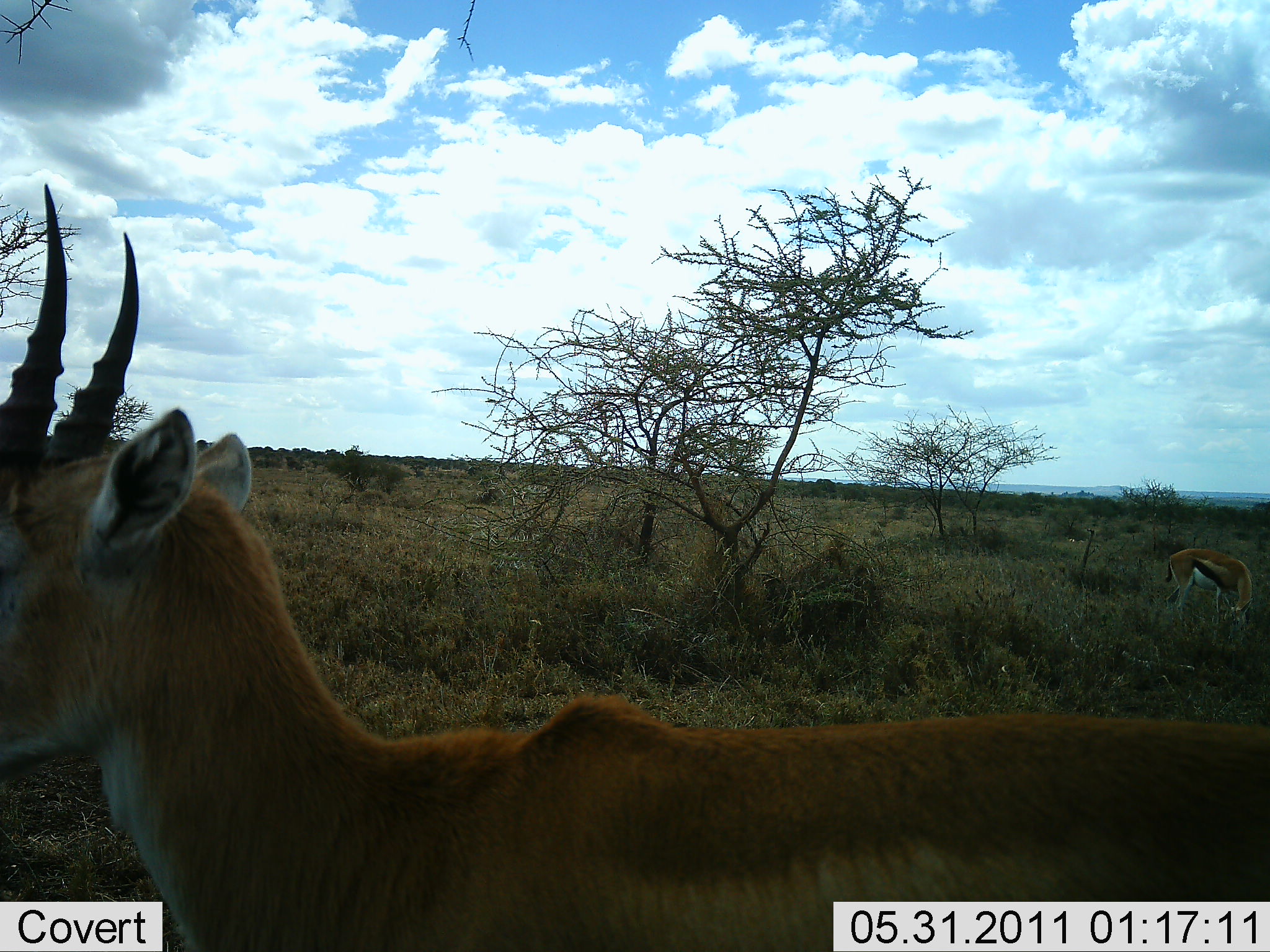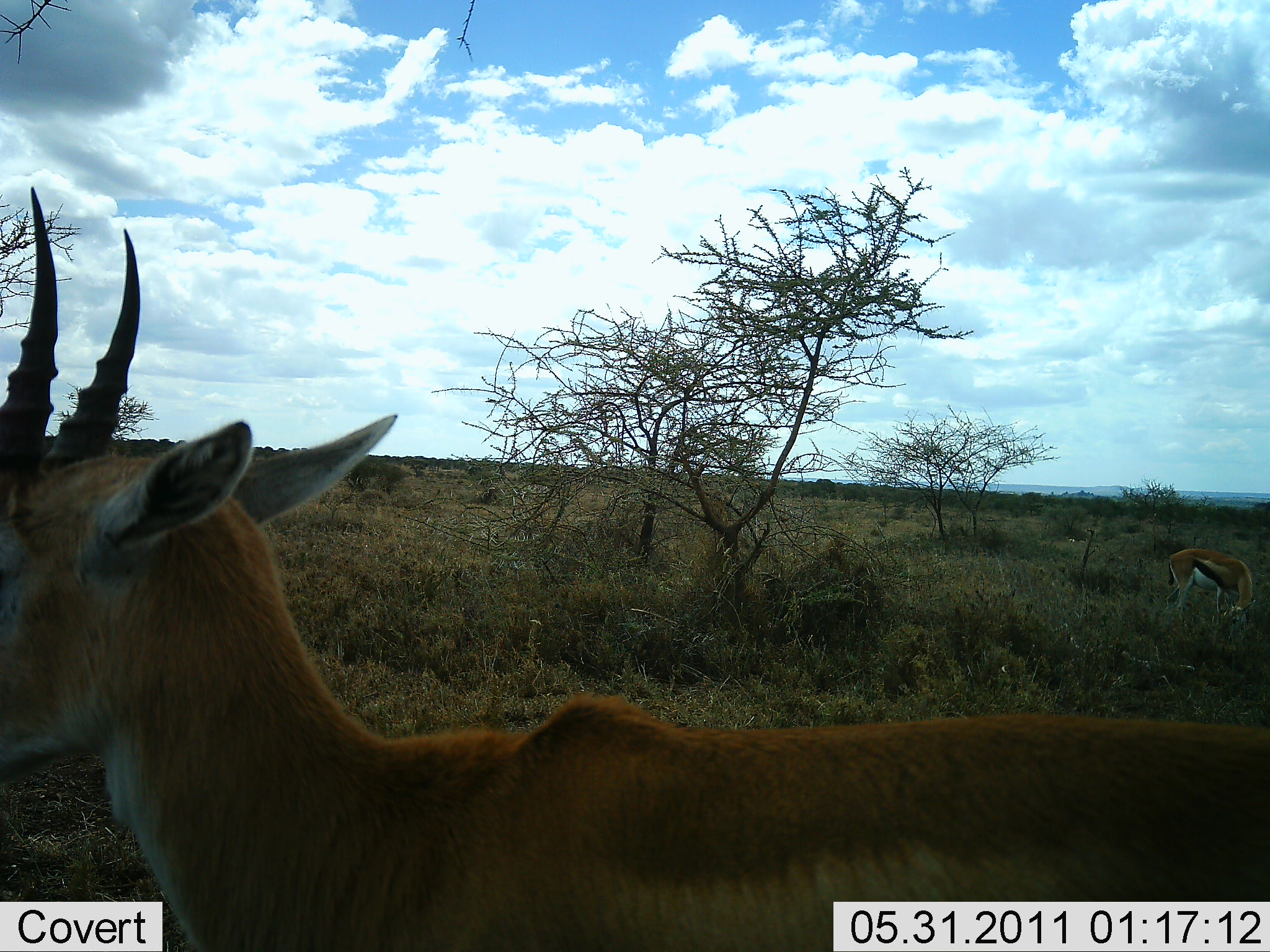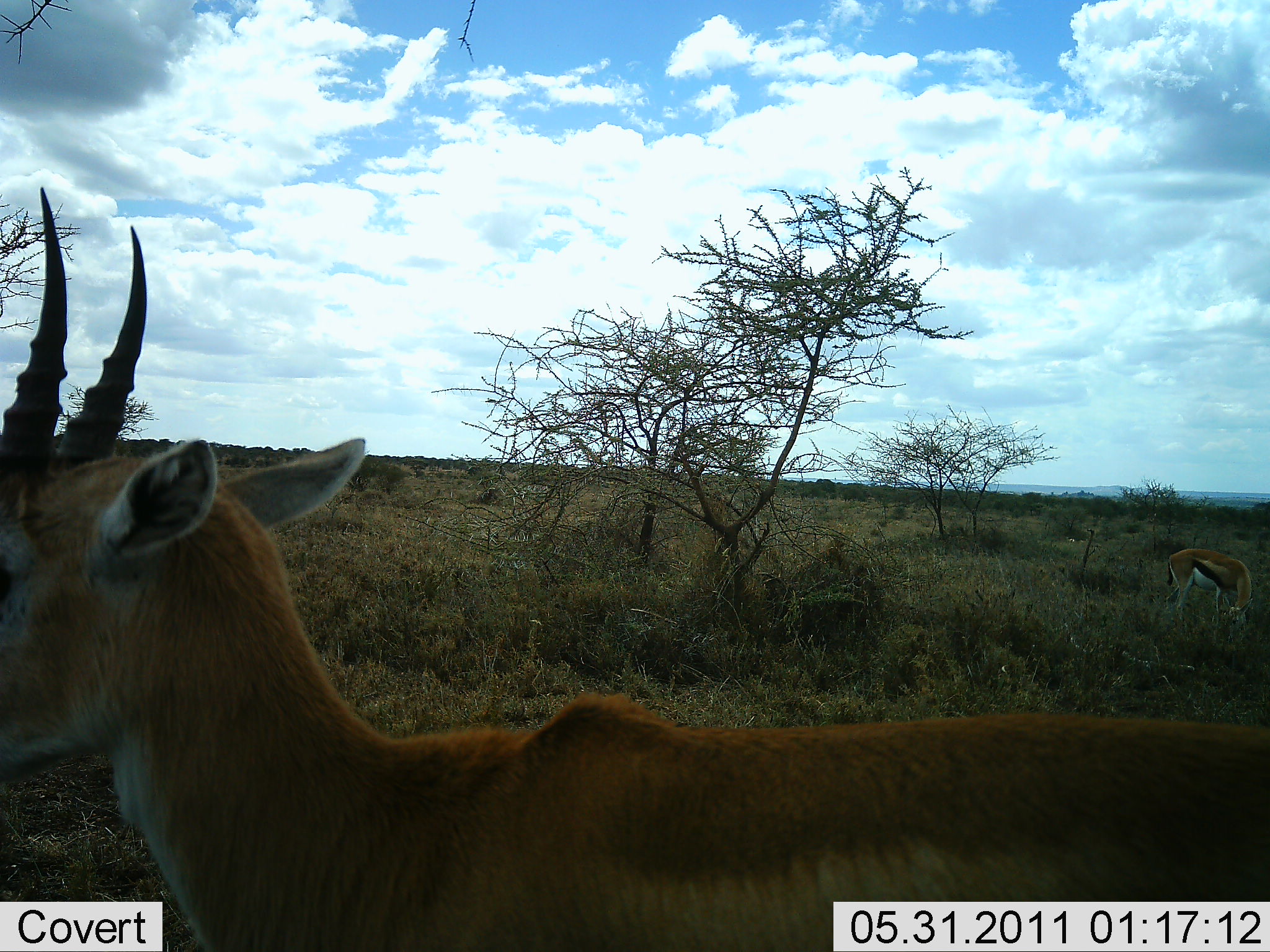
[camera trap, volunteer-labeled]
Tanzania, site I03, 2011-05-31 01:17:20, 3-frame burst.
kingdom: Animalia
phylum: Chordata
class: Mammalia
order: Artiodactyla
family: Bovidae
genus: Eudorcas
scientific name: Eudorcas thomsonii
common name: thomson's gazelle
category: gazellethomsons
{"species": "gazellethomsons (thomson's gazelle) (Eudorcas thomsonii)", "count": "2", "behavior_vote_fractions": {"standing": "100%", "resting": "0%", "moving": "0%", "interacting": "0%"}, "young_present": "0%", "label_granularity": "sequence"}